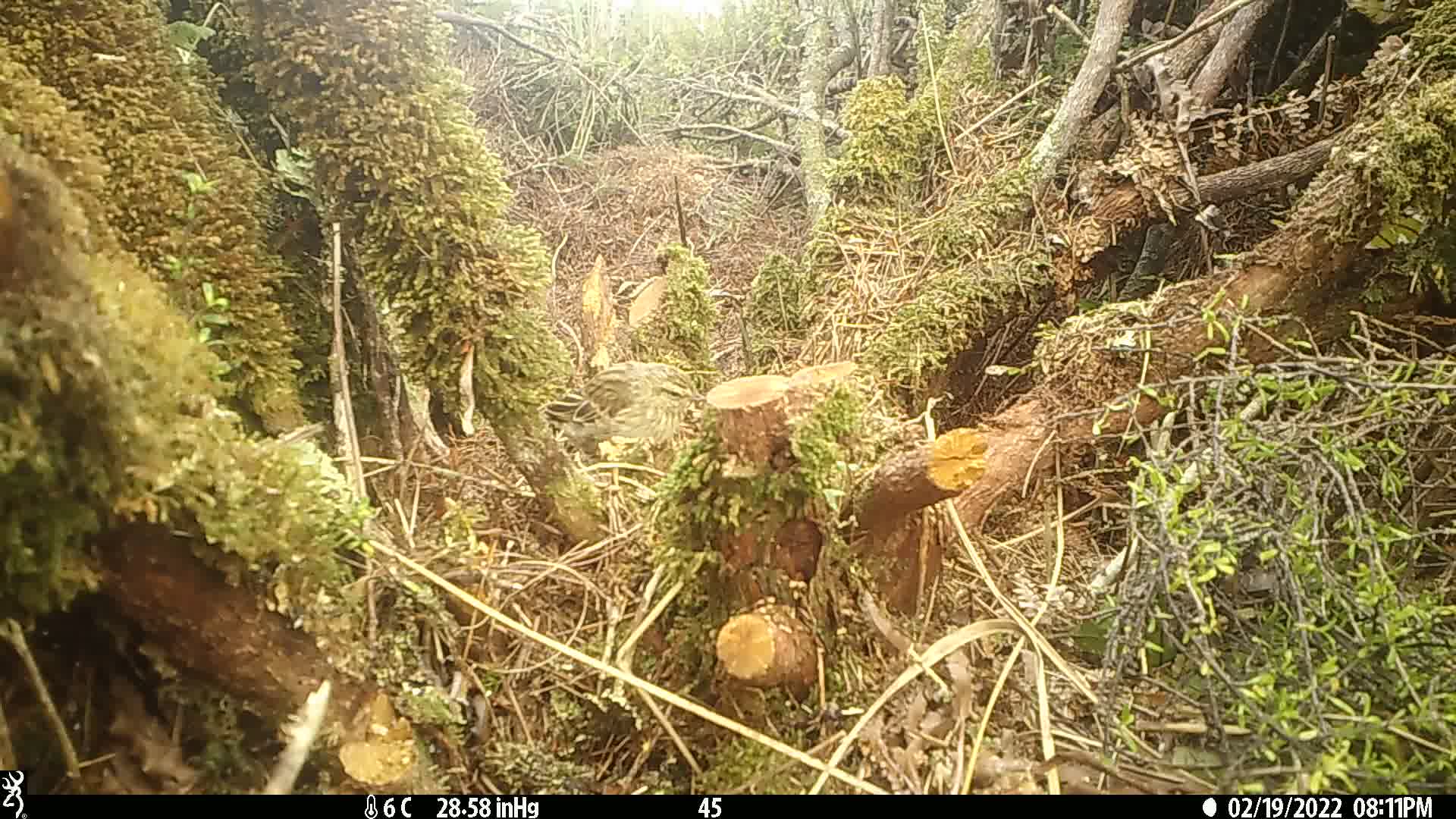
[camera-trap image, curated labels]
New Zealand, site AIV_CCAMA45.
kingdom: Animalia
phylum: Chordata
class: Aves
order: Passeriformes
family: Motacillidae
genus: Anthus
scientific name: Anthus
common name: pipit